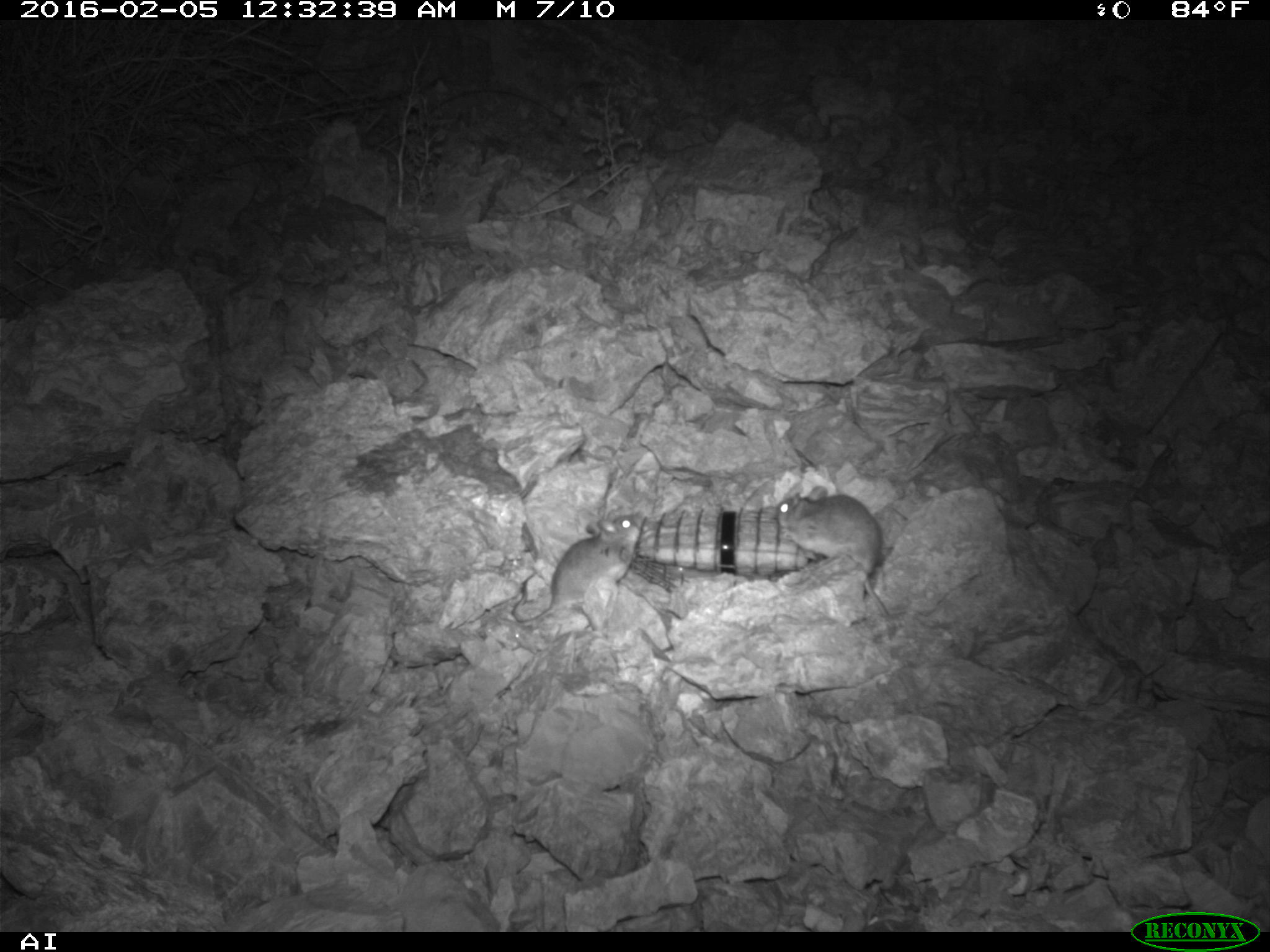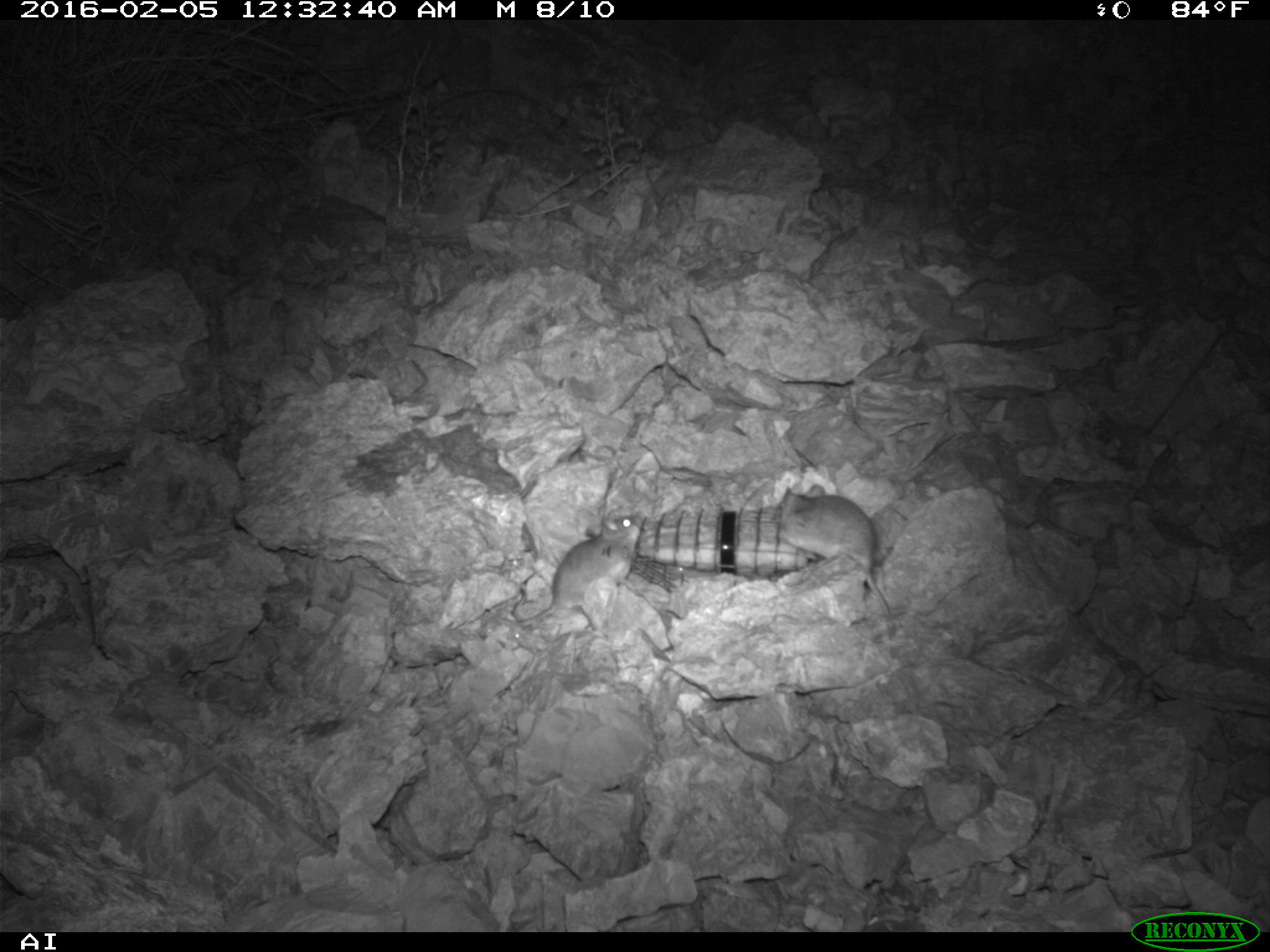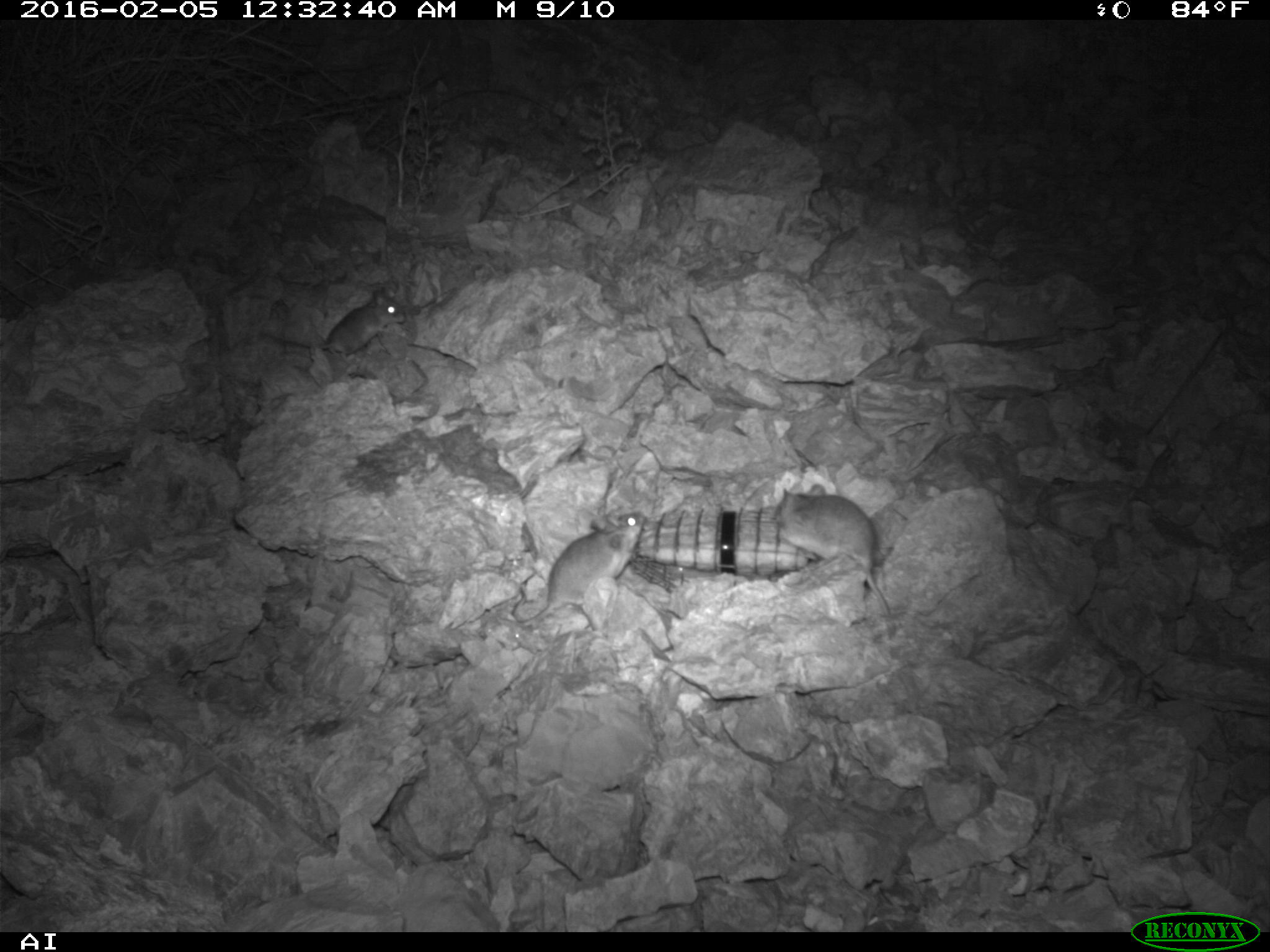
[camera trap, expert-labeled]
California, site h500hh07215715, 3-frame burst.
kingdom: Animalia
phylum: Chordata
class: Mammalia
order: Rodentia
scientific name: Rodentia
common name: rodent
Rodent (Rodentia).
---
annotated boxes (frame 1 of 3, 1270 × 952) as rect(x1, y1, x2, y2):
rodent: rect(512, 512, 644, 630); rect(776, 486, 889, 616)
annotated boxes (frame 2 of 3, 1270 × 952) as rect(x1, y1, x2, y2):
rodent: rect(496, 514, 647, 628); rect(776, 482, 892, 615)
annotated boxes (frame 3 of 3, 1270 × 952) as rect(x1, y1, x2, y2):
rodent: rect(774, 483, 890, 615); rect(510, 511, 644, 625); rect(257, 286, 404, 359)